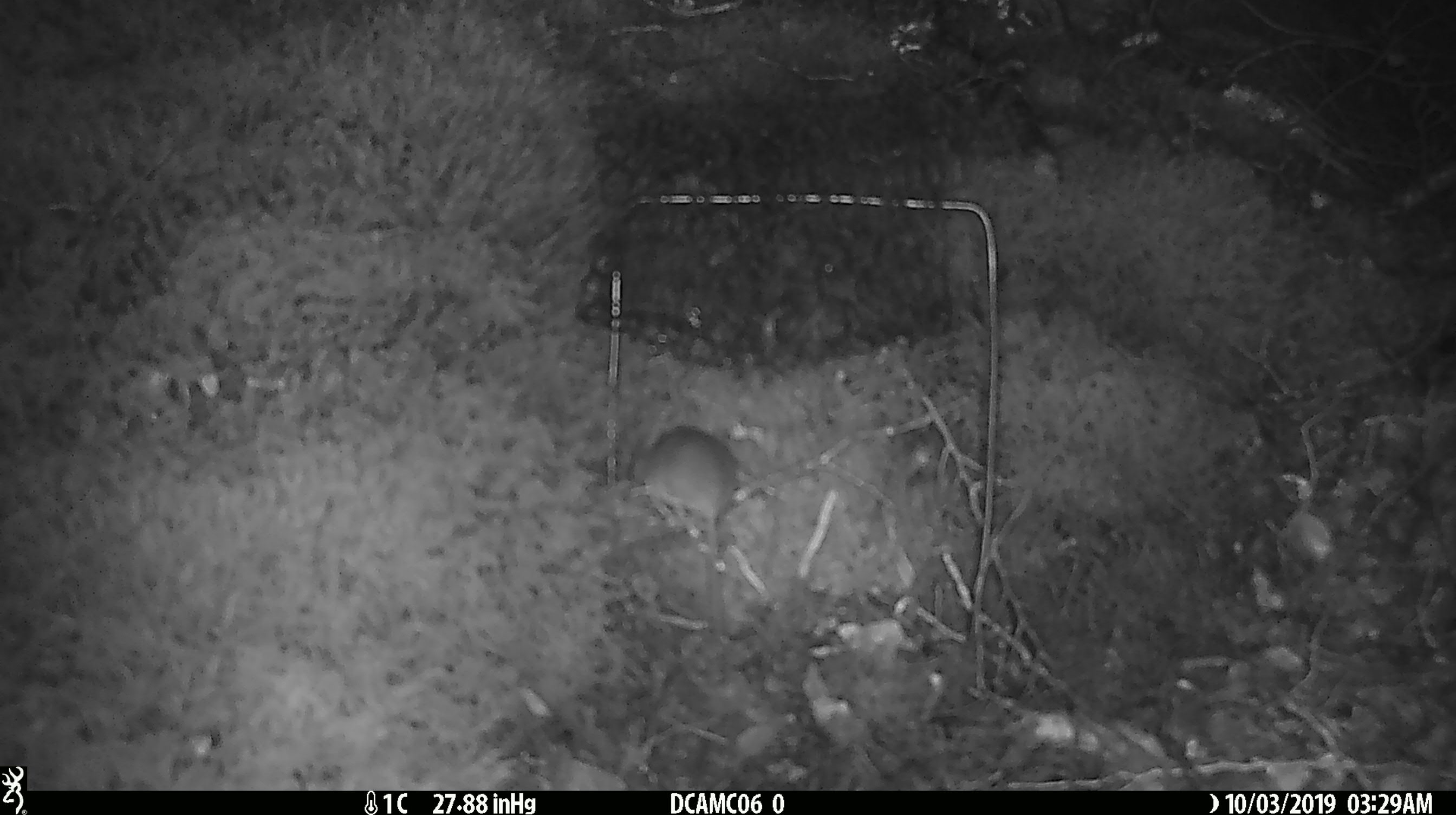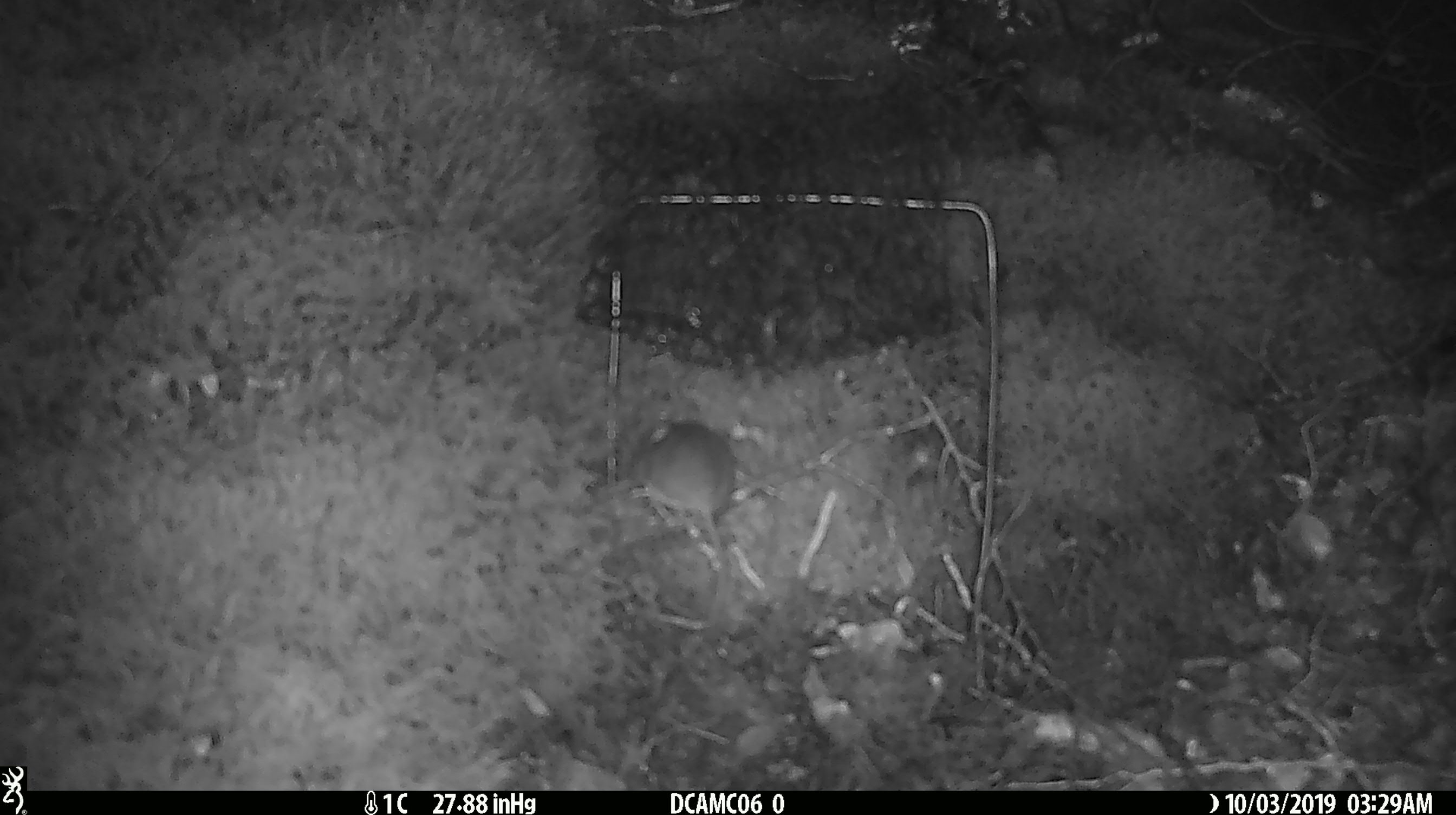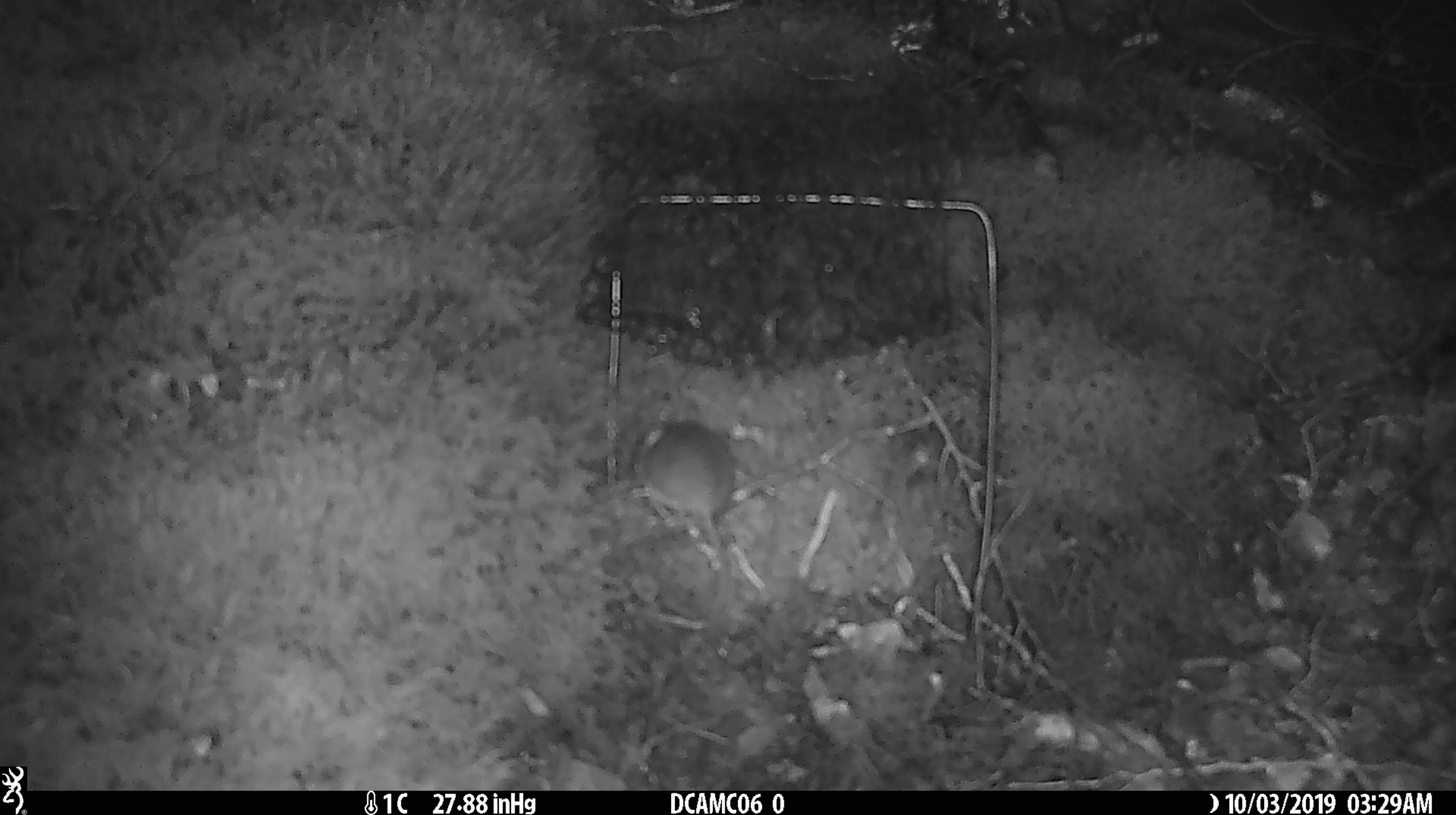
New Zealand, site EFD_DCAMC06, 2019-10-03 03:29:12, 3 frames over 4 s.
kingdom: Animalia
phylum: Chordata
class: Mammalia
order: Rodentia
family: Muridae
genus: Mus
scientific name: Mus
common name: mouse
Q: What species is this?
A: Mouse (Mus).